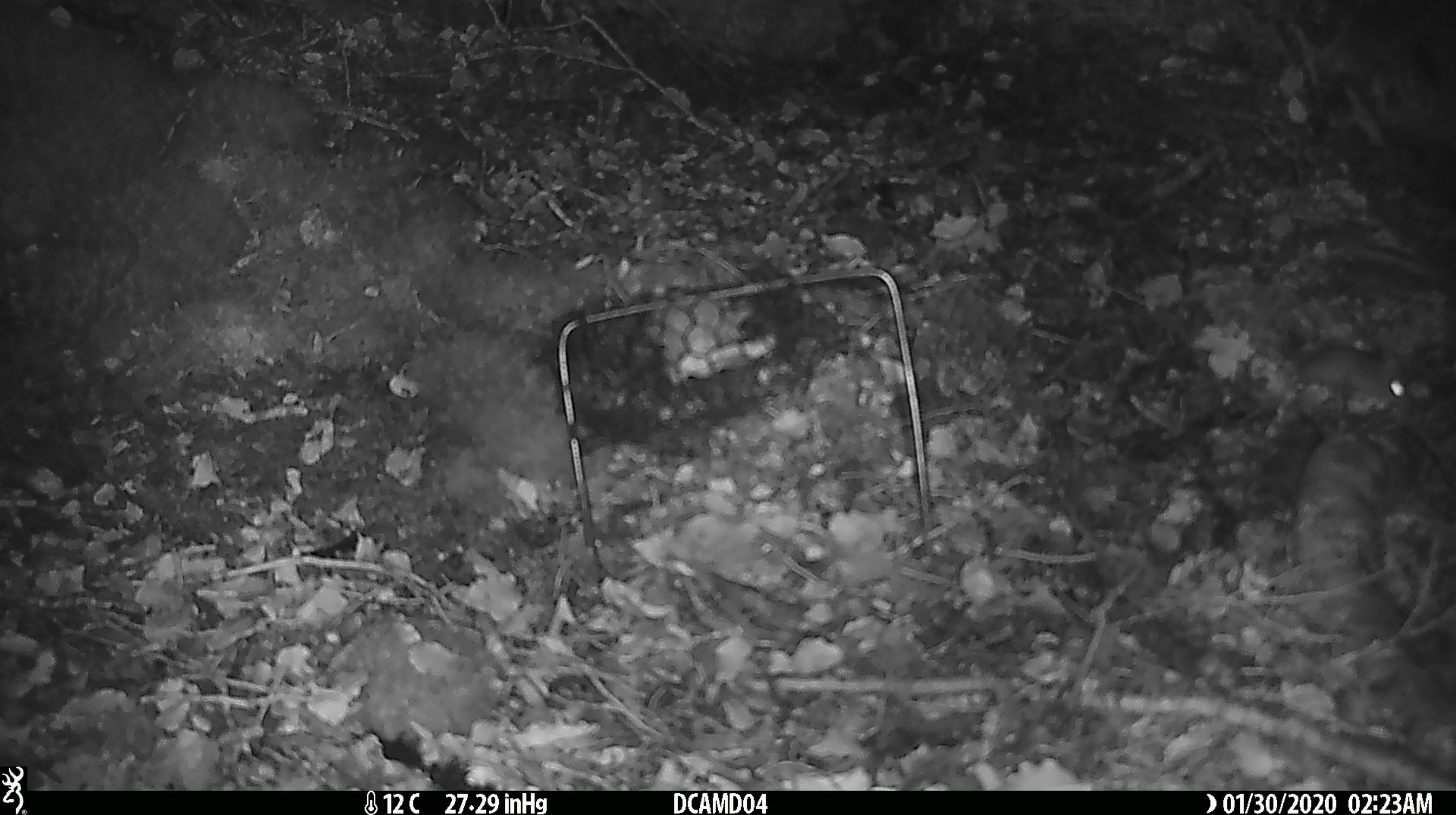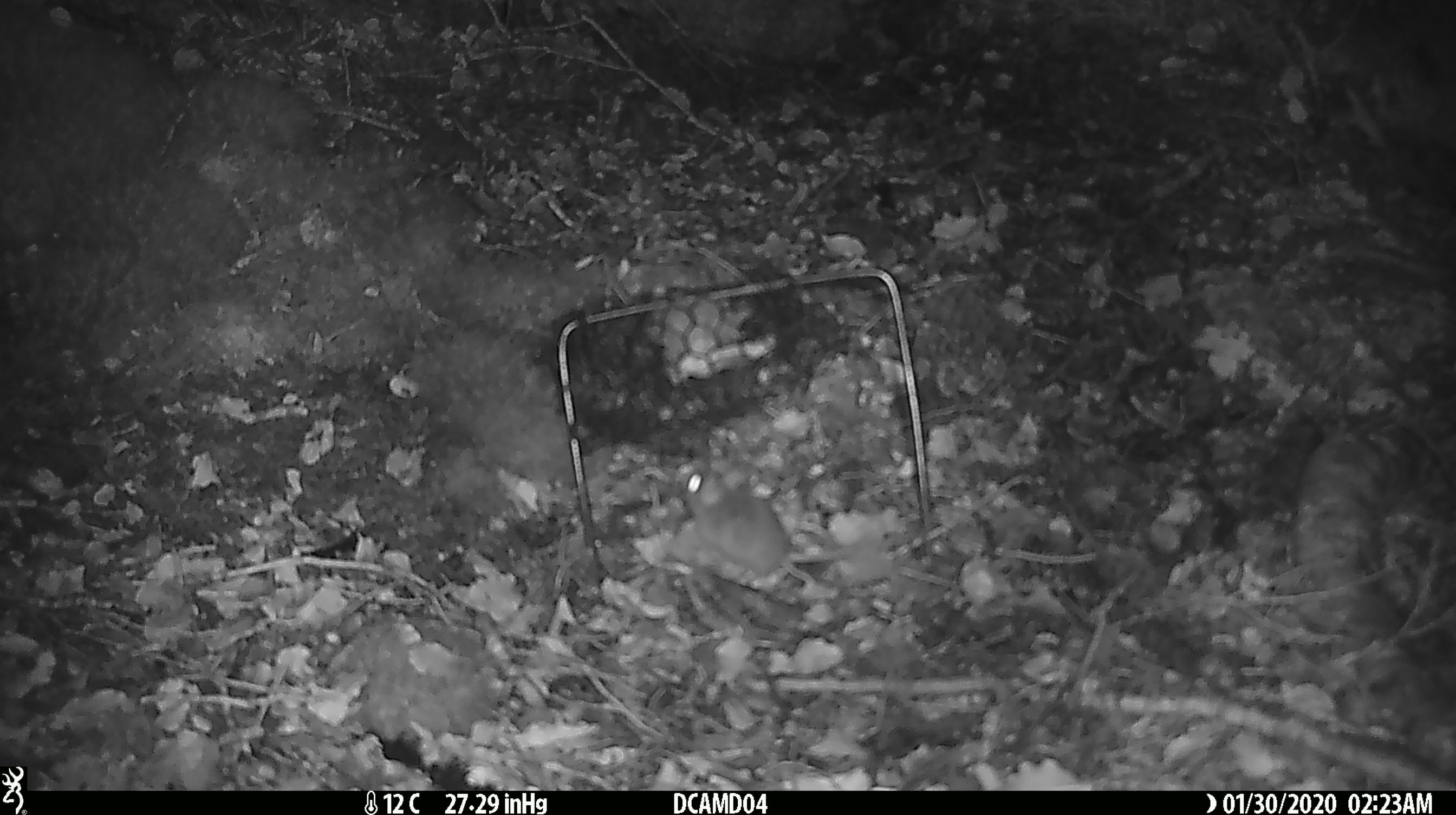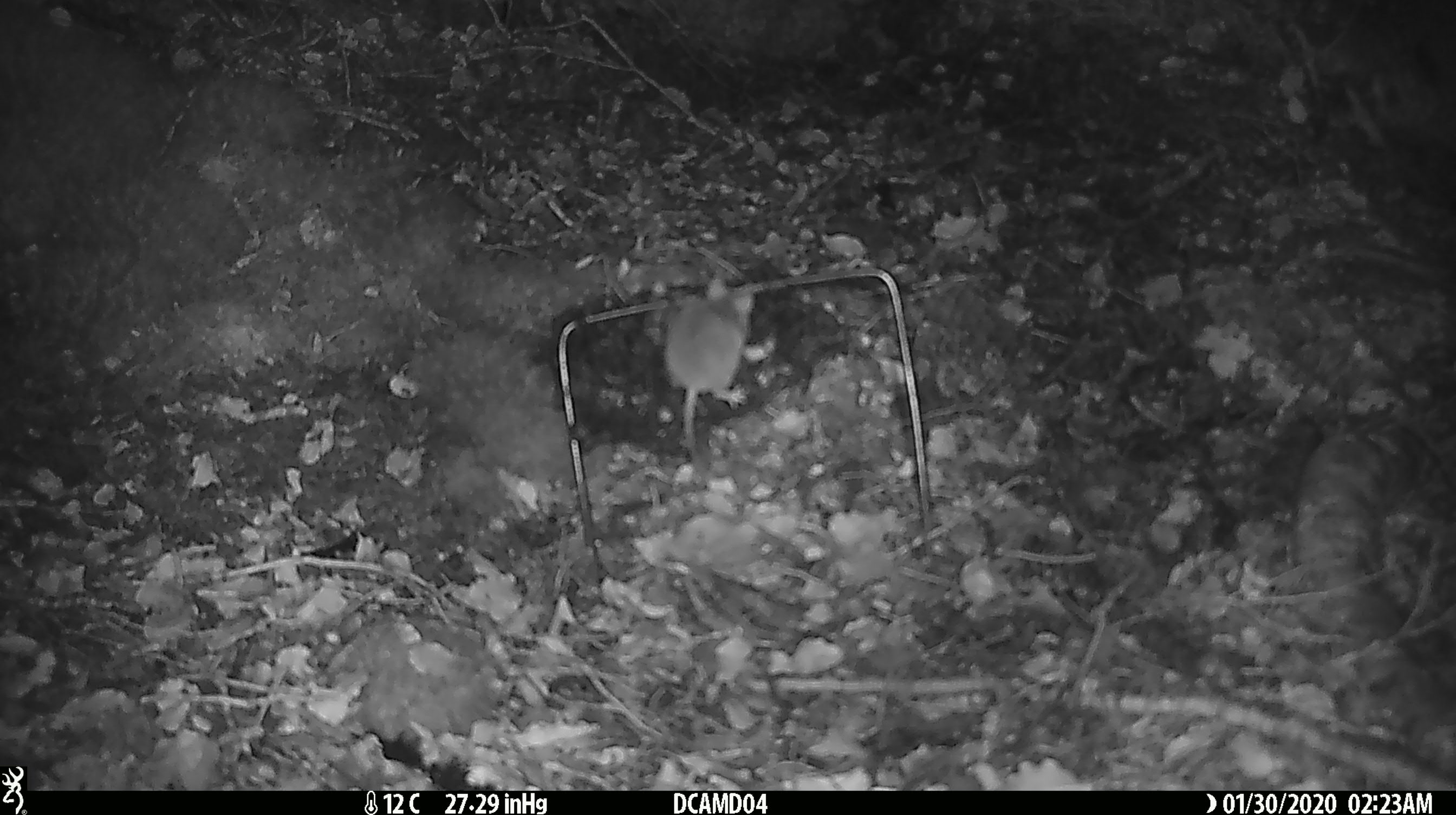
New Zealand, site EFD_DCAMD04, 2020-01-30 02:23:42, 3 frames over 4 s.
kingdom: Animalia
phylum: Chordata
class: Mammalia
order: Rodentia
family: Muridae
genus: Mus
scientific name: Mus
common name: mouse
Mouse (Mus).